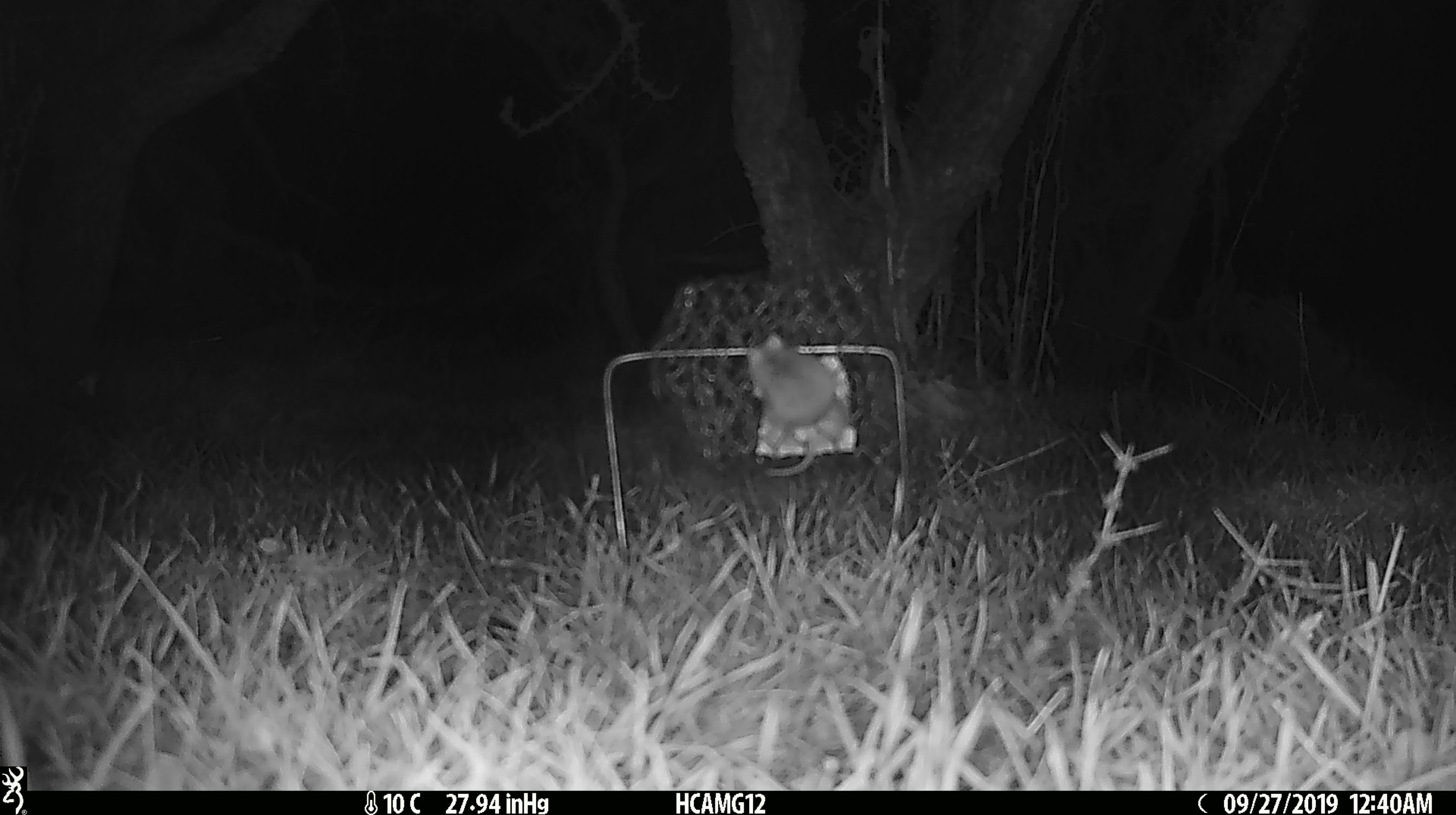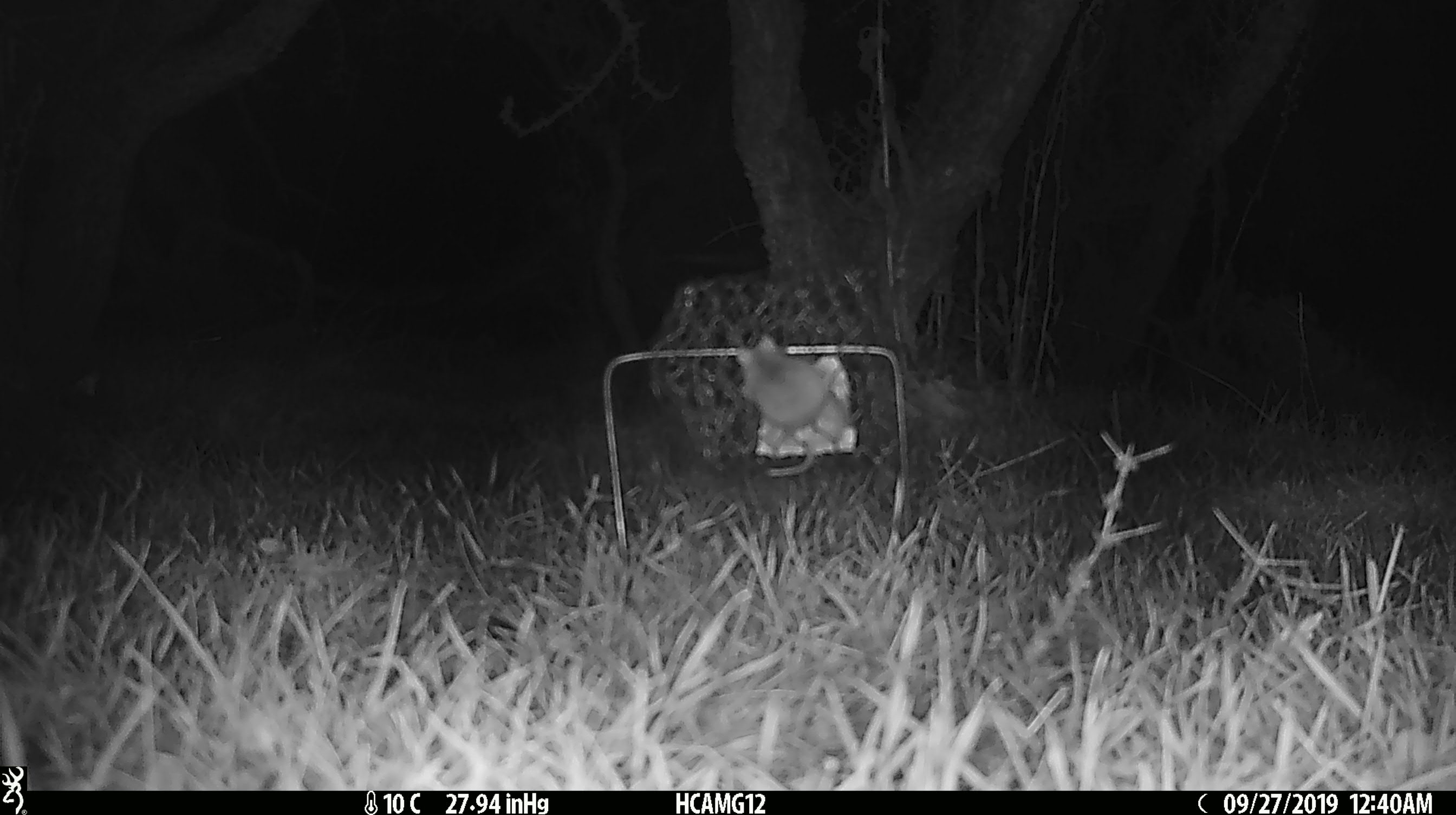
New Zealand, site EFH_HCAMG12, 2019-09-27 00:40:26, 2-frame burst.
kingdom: Animalia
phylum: Chordata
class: Mammalia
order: Rodentia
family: Muridae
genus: Mus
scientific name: Mus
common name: mouse